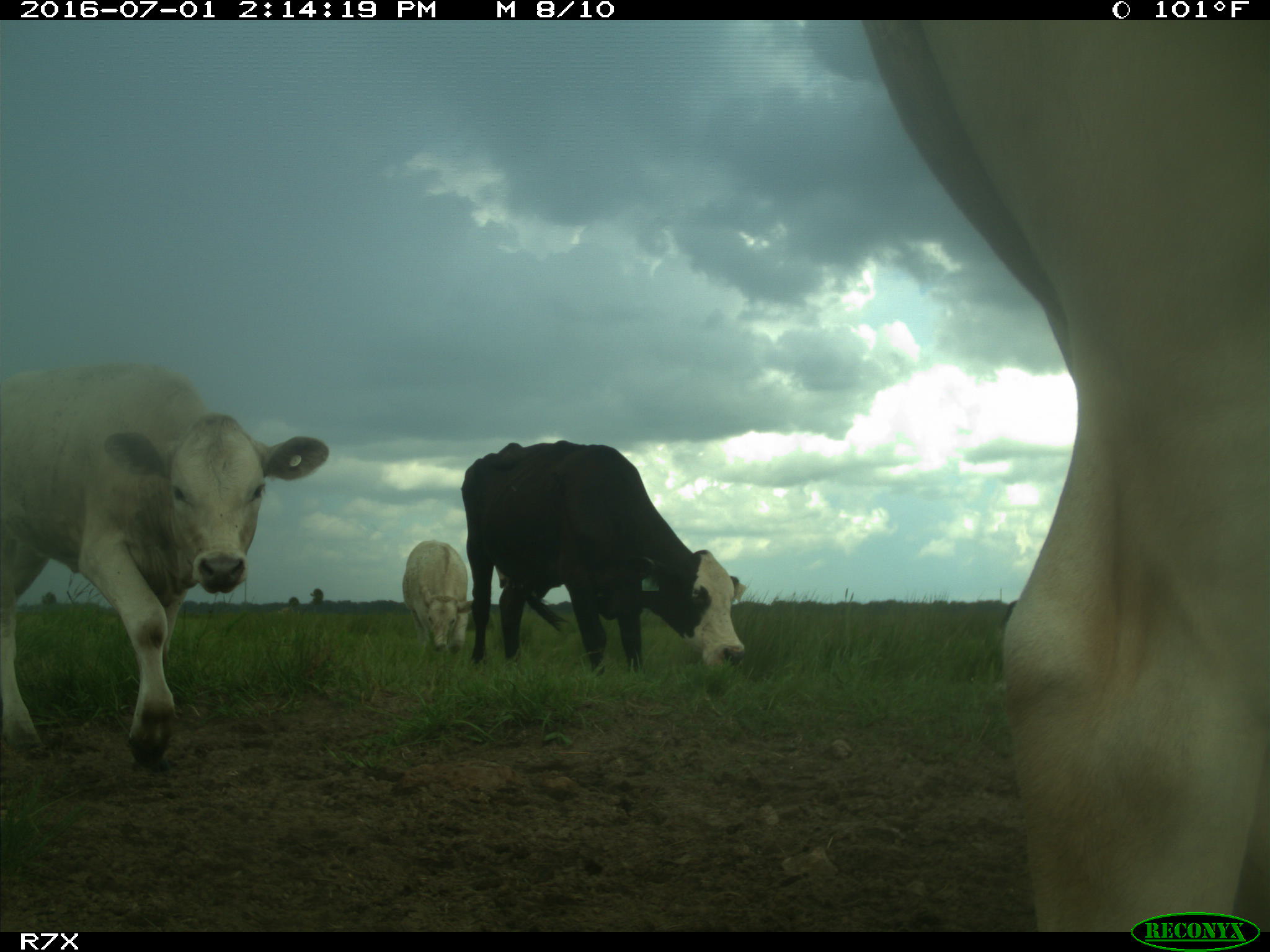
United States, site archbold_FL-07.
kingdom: Animalia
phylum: Chordata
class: Mammalia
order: Artiodactyla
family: Bovidae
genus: Bos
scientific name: Bos taurus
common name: domestic cow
Bos taurus (domestic cow).